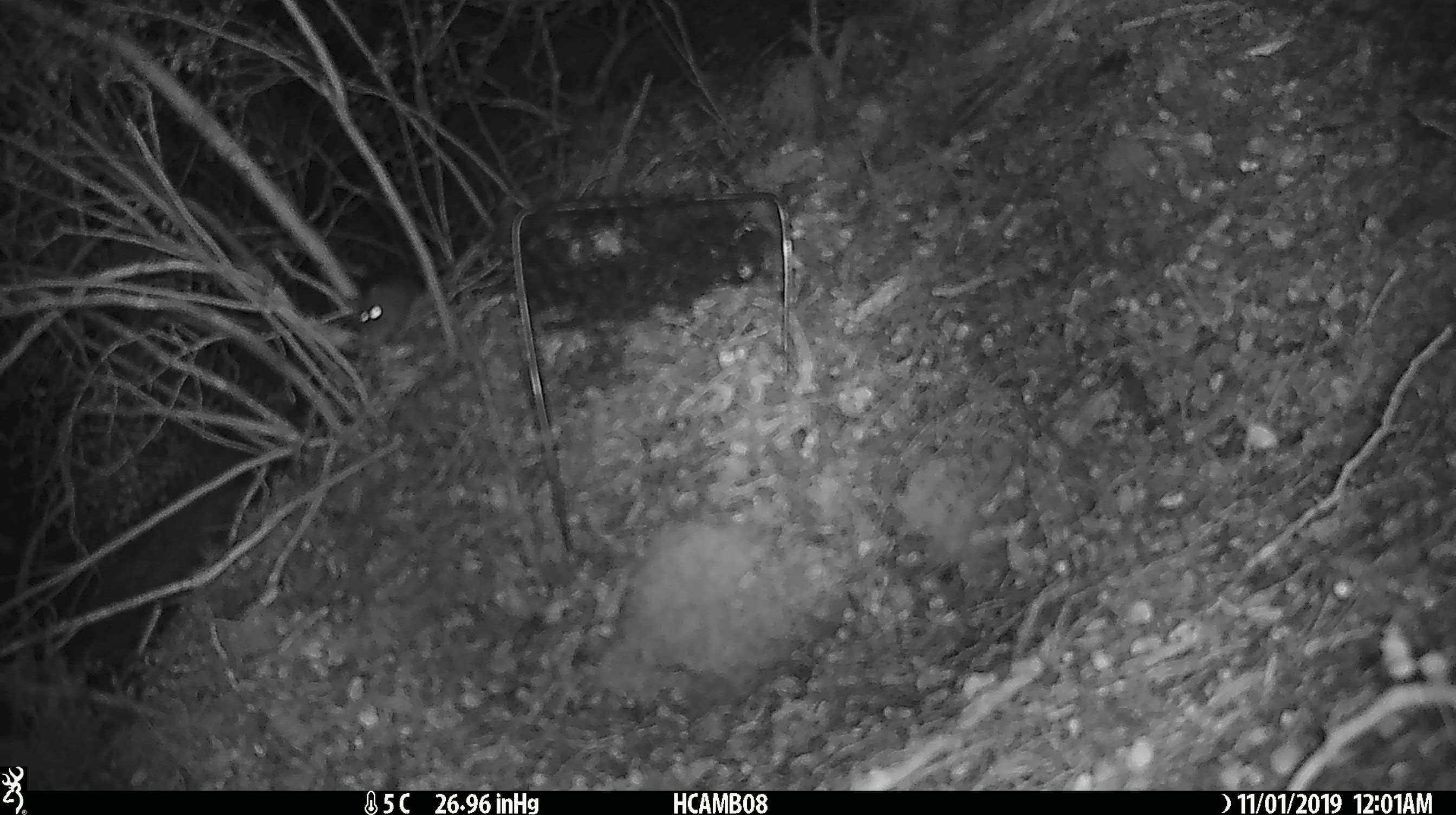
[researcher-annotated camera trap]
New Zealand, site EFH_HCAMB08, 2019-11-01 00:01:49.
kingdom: Animalia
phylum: Chordata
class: Mammalia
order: Rodentia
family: Muridae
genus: Mus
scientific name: Mus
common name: mouse